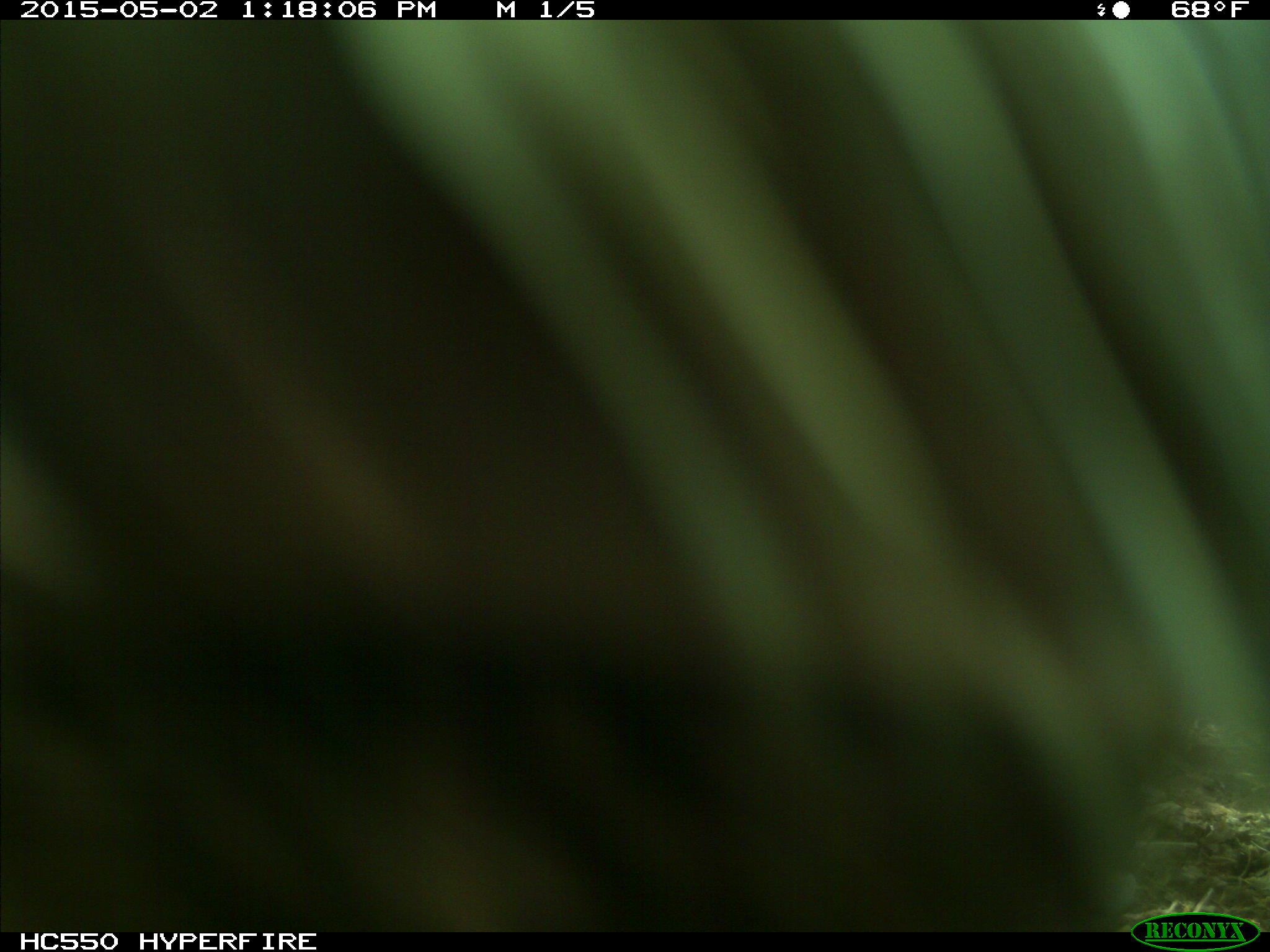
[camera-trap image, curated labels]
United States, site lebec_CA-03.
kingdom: Animalia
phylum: Chordata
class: Mammalia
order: Artiodactyla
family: Bovidae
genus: Bos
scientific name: Bos taurus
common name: domestic cow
Bos taurus (domestic cow).